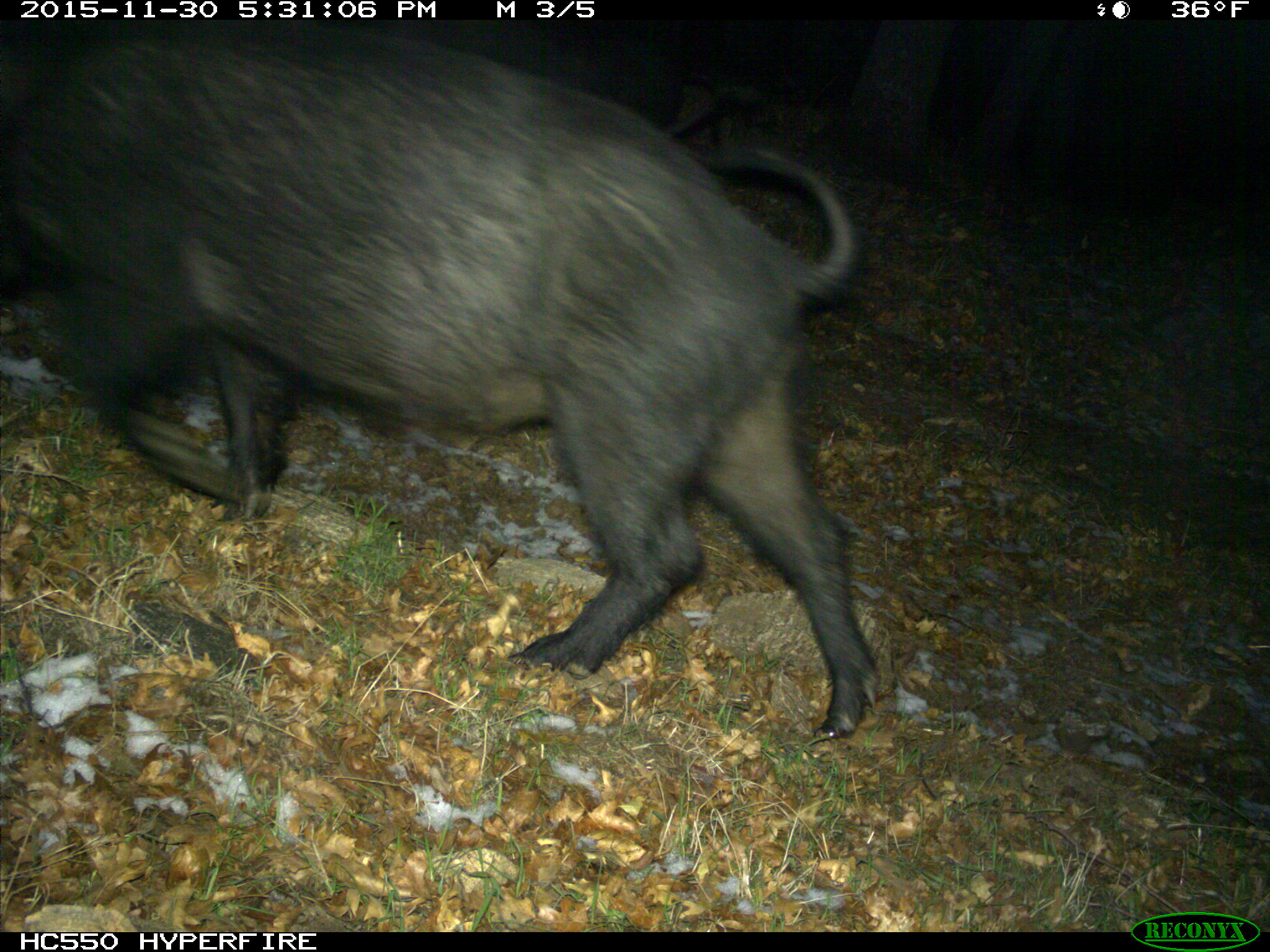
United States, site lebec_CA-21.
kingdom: Animalia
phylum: Chordata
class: Mammalia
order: Artiodactyla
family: Suidae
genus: Sus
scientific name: Sus scrofa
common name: wild boar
Sus scrofa (wild boar).